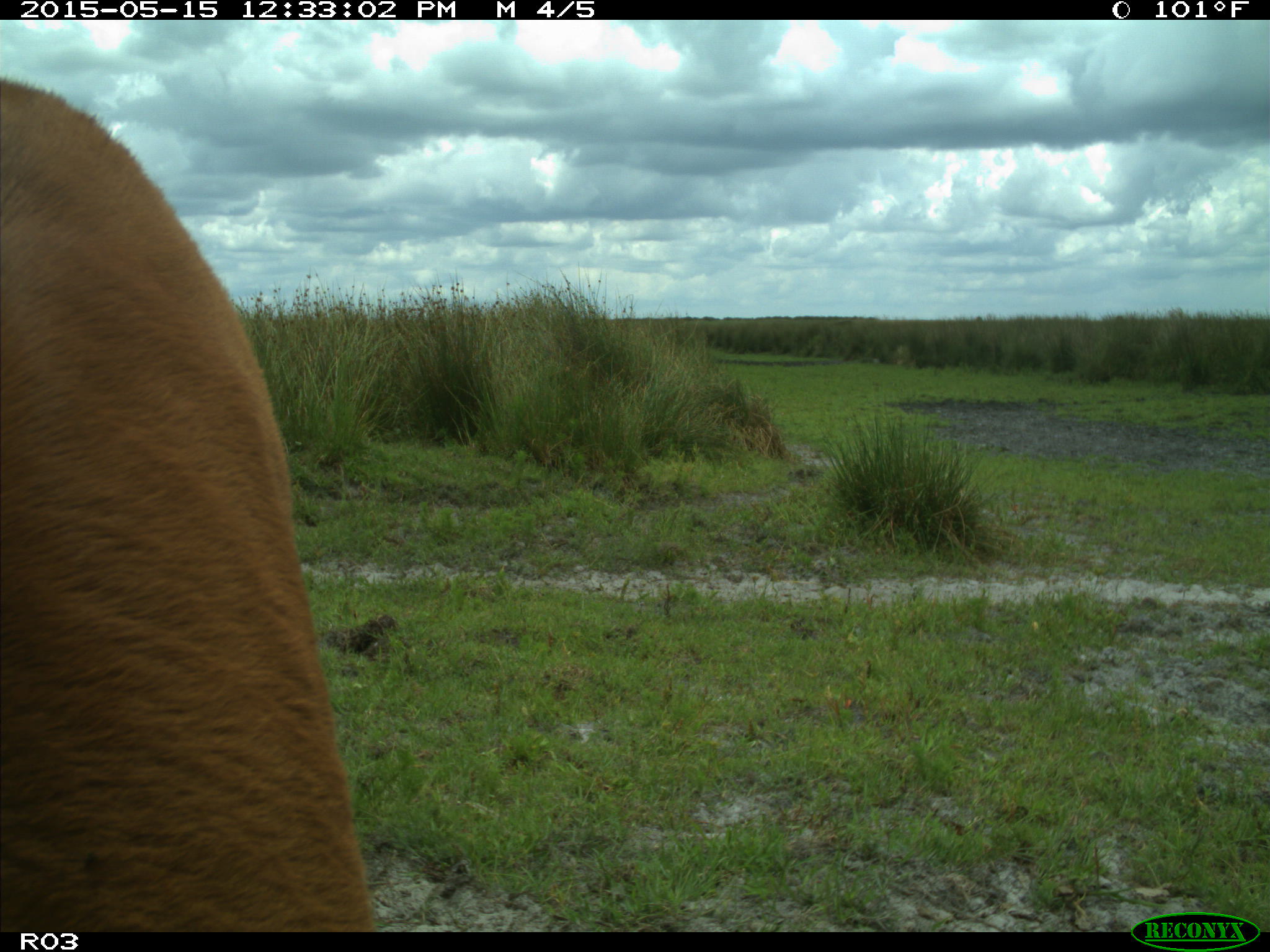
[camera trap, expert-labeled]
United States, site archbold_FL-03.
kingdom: Animalia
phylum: Chordata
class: Mammalia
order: Artiodactyla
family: Bovidae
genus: Bos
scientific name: Bos taurus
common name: domestic cow